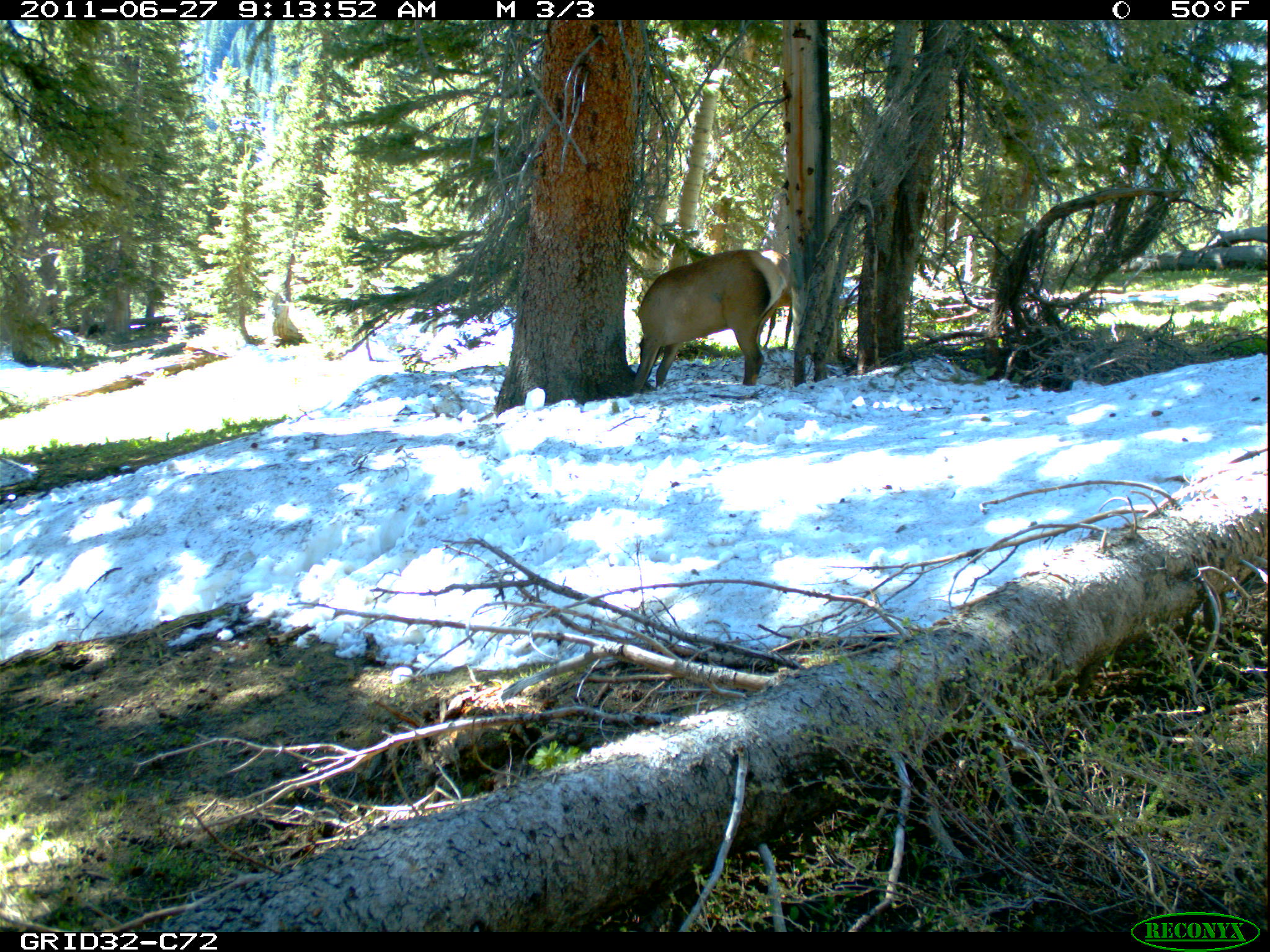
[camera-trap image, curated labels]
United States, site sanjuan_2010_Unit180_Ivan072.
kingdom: Animalia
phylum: Chordata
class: Mammalia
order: Artiodactyla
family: Cervidae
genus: Cervus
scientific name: Cervus elaphus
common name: red deer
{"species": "Cervus elaphus (red deer)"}